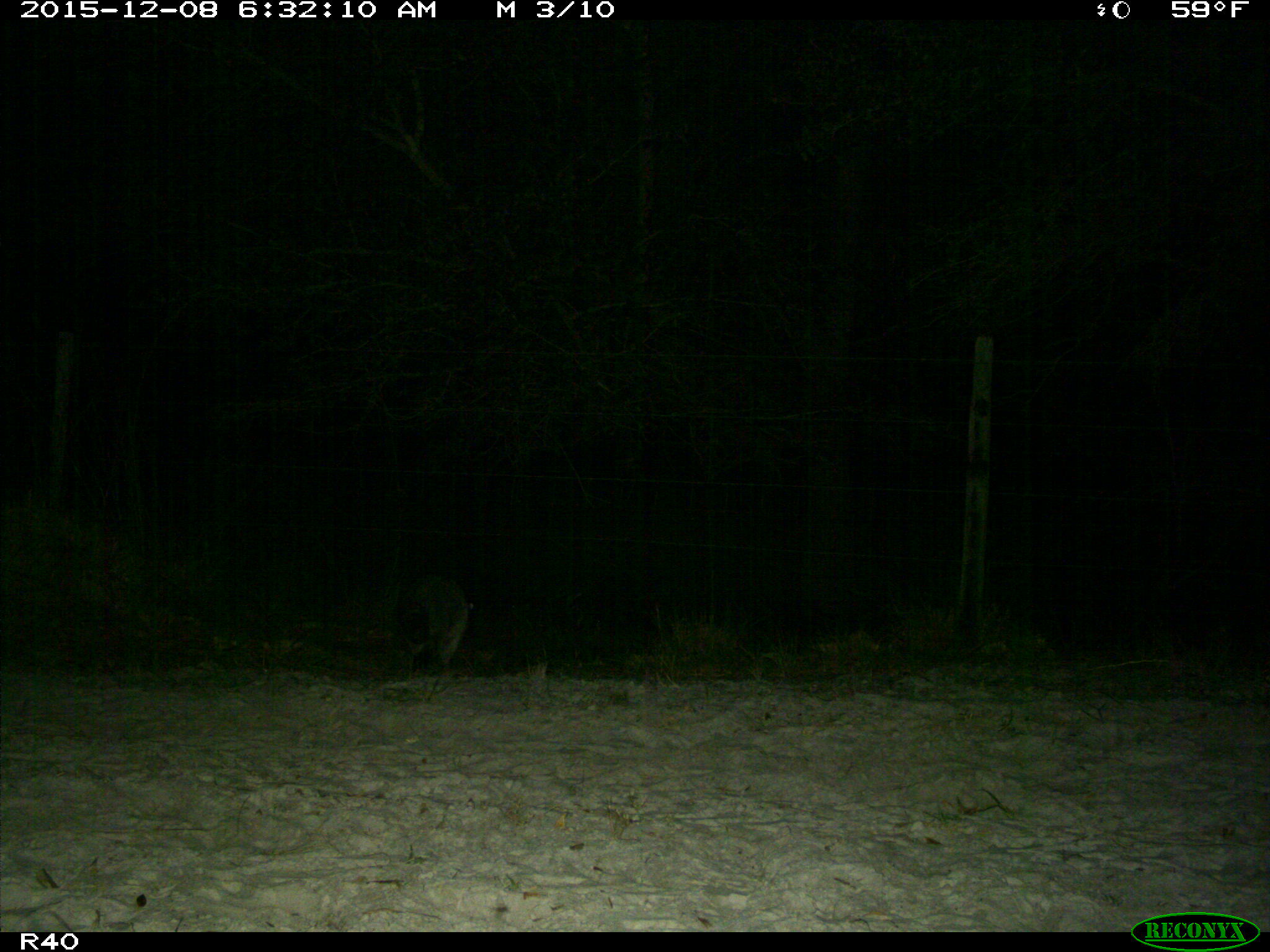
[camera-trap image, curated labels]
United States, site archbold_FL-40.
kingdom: Animalia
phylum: Chordata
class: Mammalia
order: Carnivora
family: Procyonidae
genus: Procyon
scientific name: Procyon lotor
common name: common raccoon